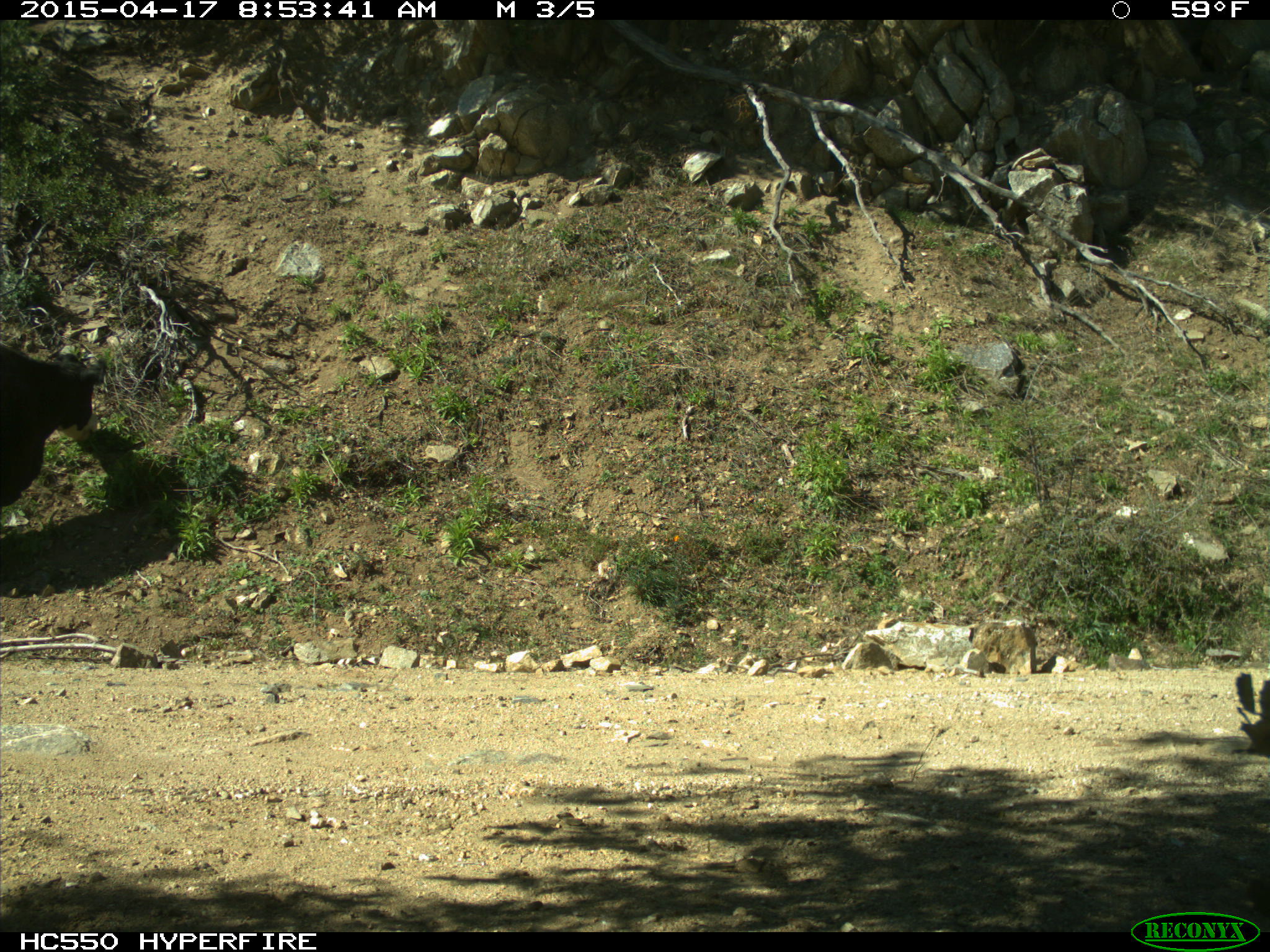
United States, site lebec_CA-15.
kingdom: Animalia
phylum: Chordata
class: Mammalia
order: Artiodactyla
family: Bovidae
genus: Bos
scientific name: Bos taurus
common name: domestic cow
Bos taurus (domestic cow).